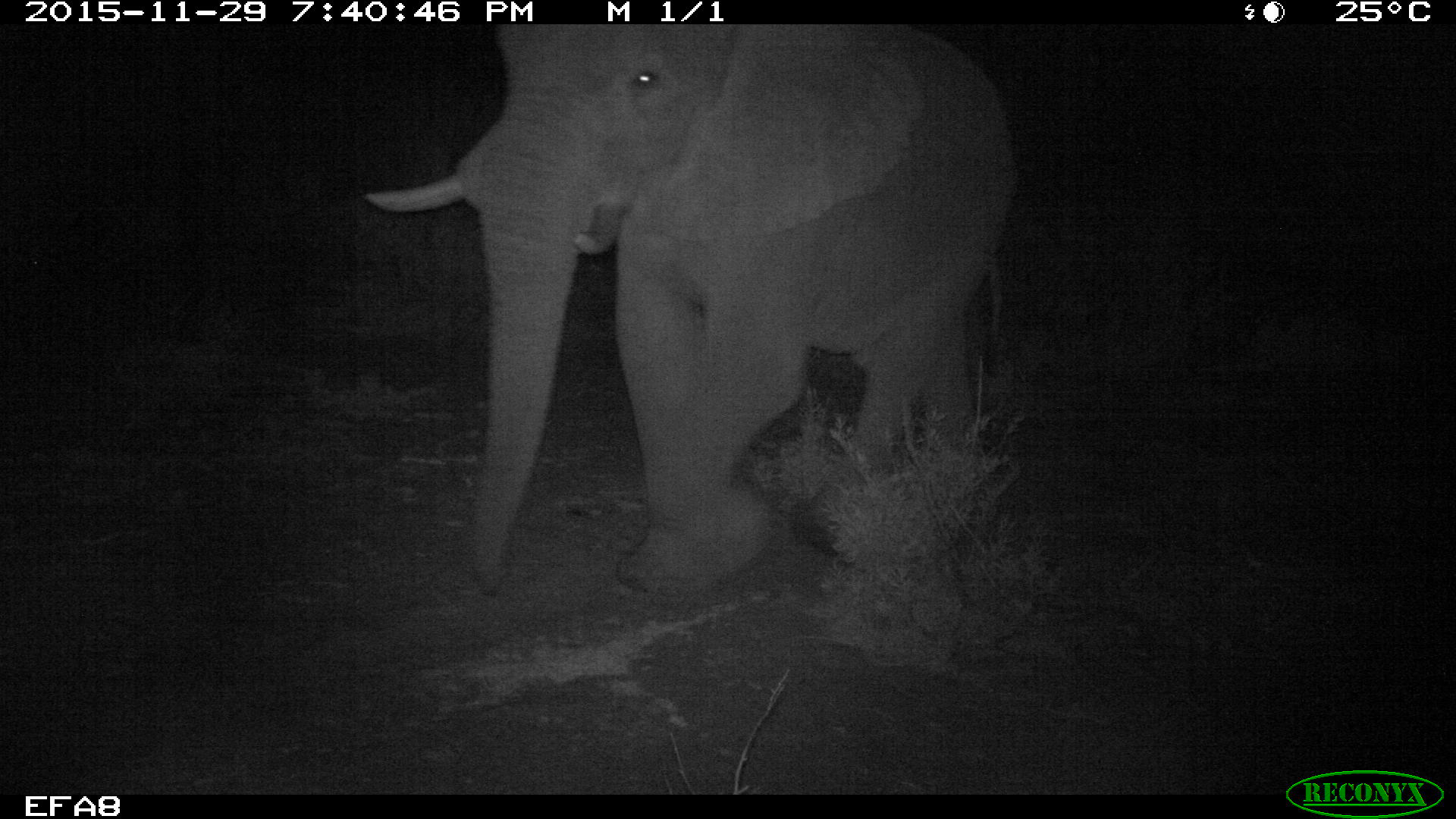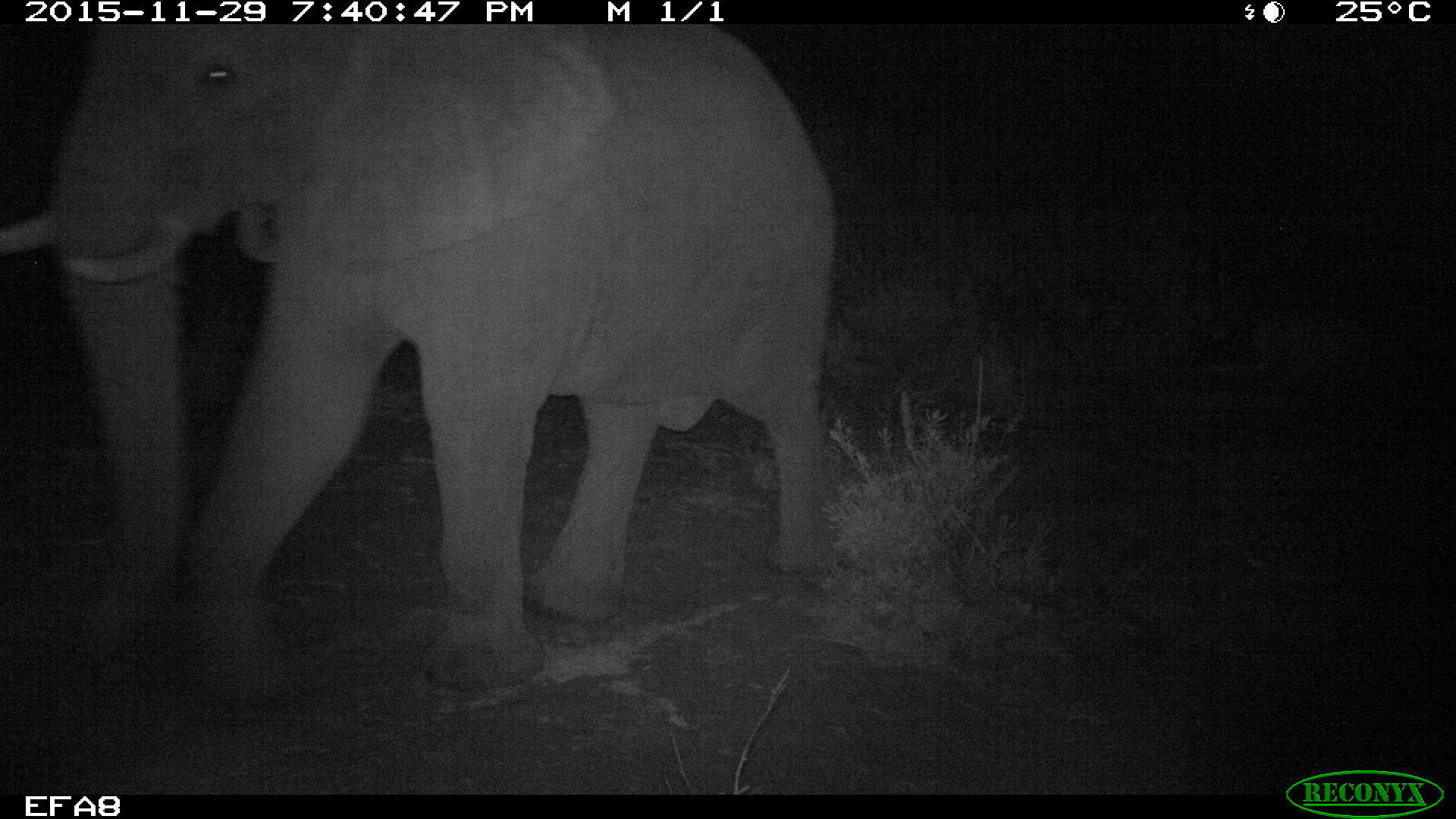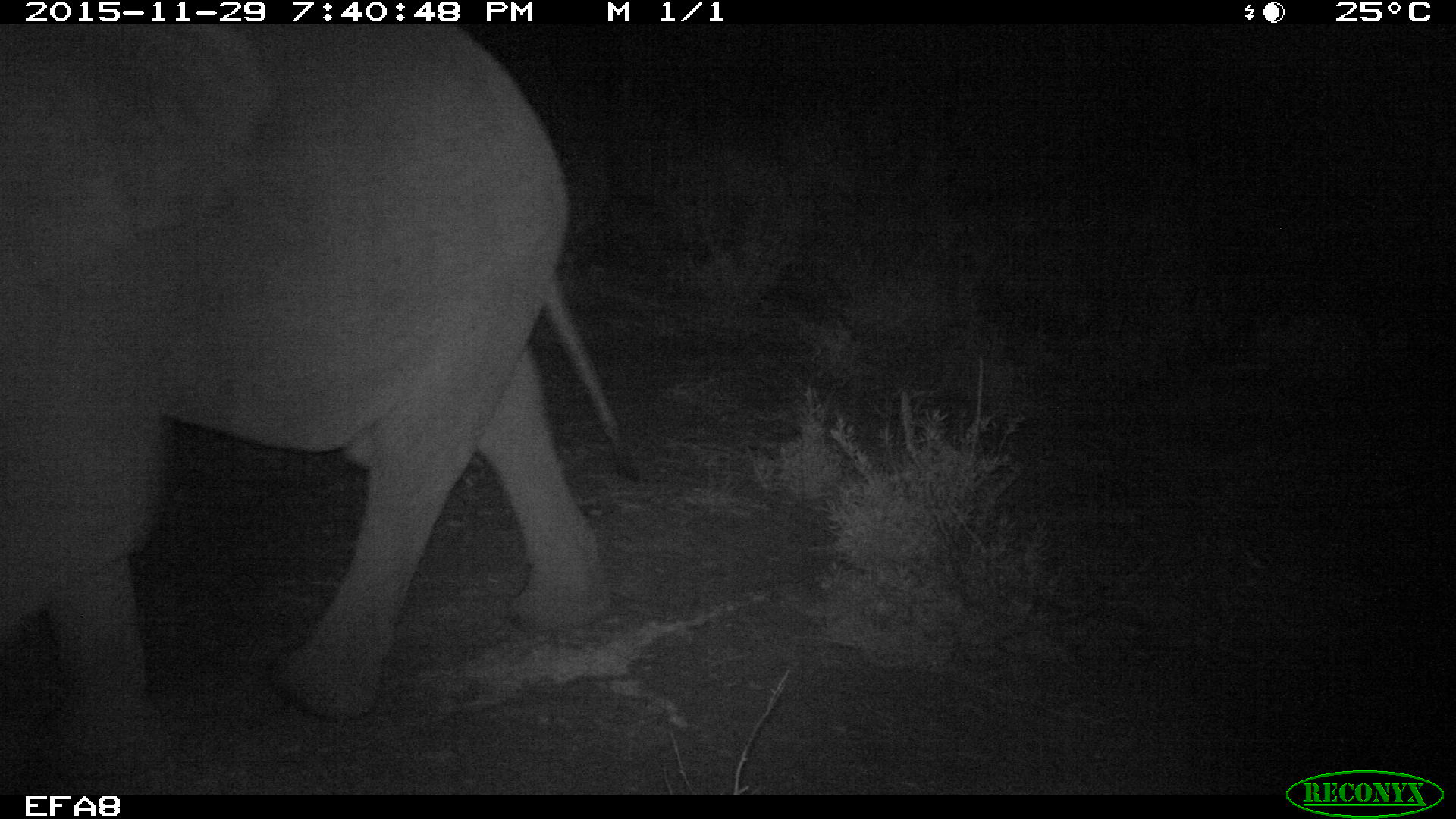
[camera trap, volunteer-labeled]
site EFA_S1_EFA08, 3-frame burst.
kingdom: Animalia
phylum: Chordata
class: Mammalia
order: Proboscidea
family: Elephantidae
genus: Loxodonta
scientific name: Loxodonta africana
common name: african bush elephant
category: elephant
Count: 1.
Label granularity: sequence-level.